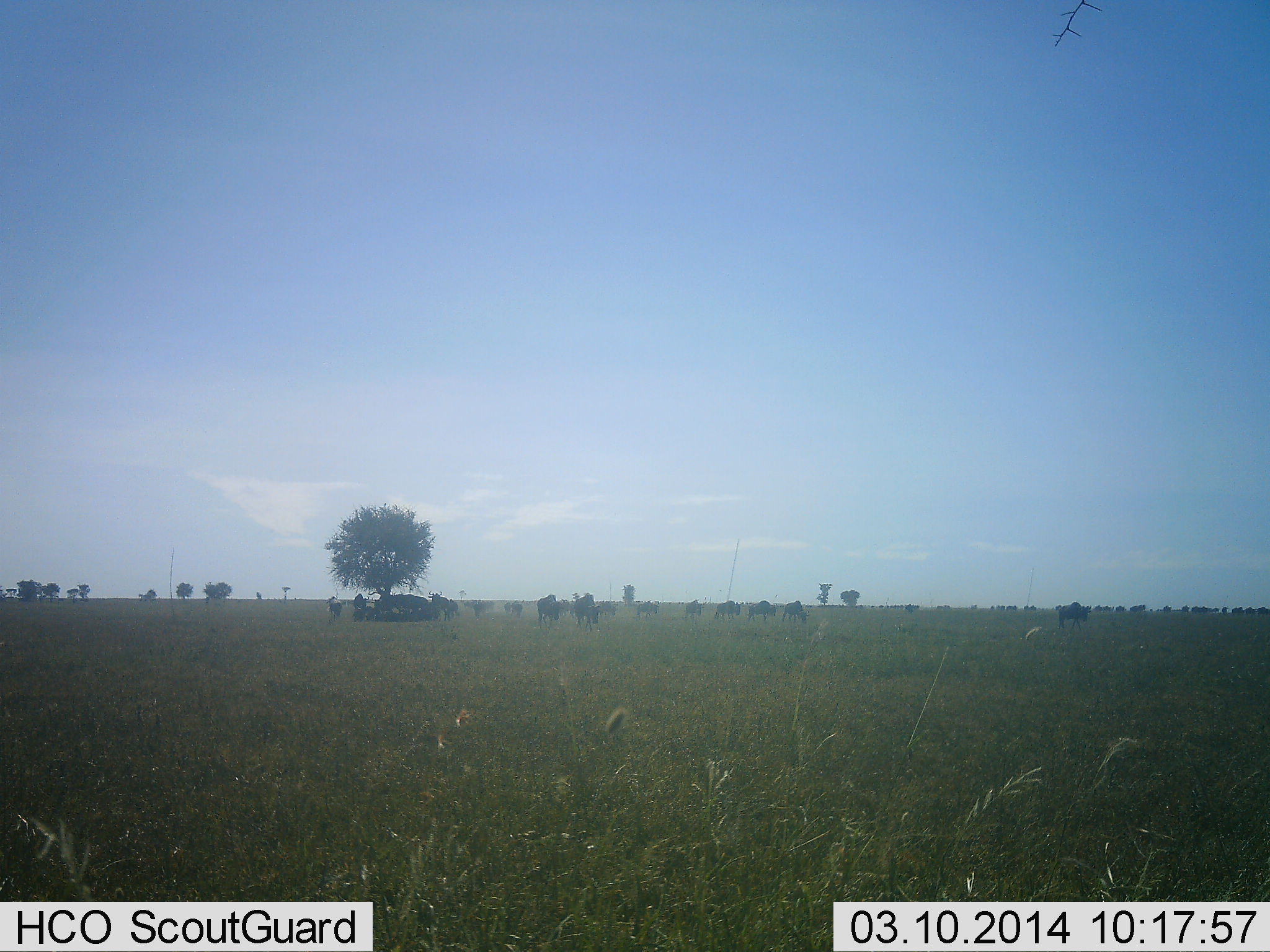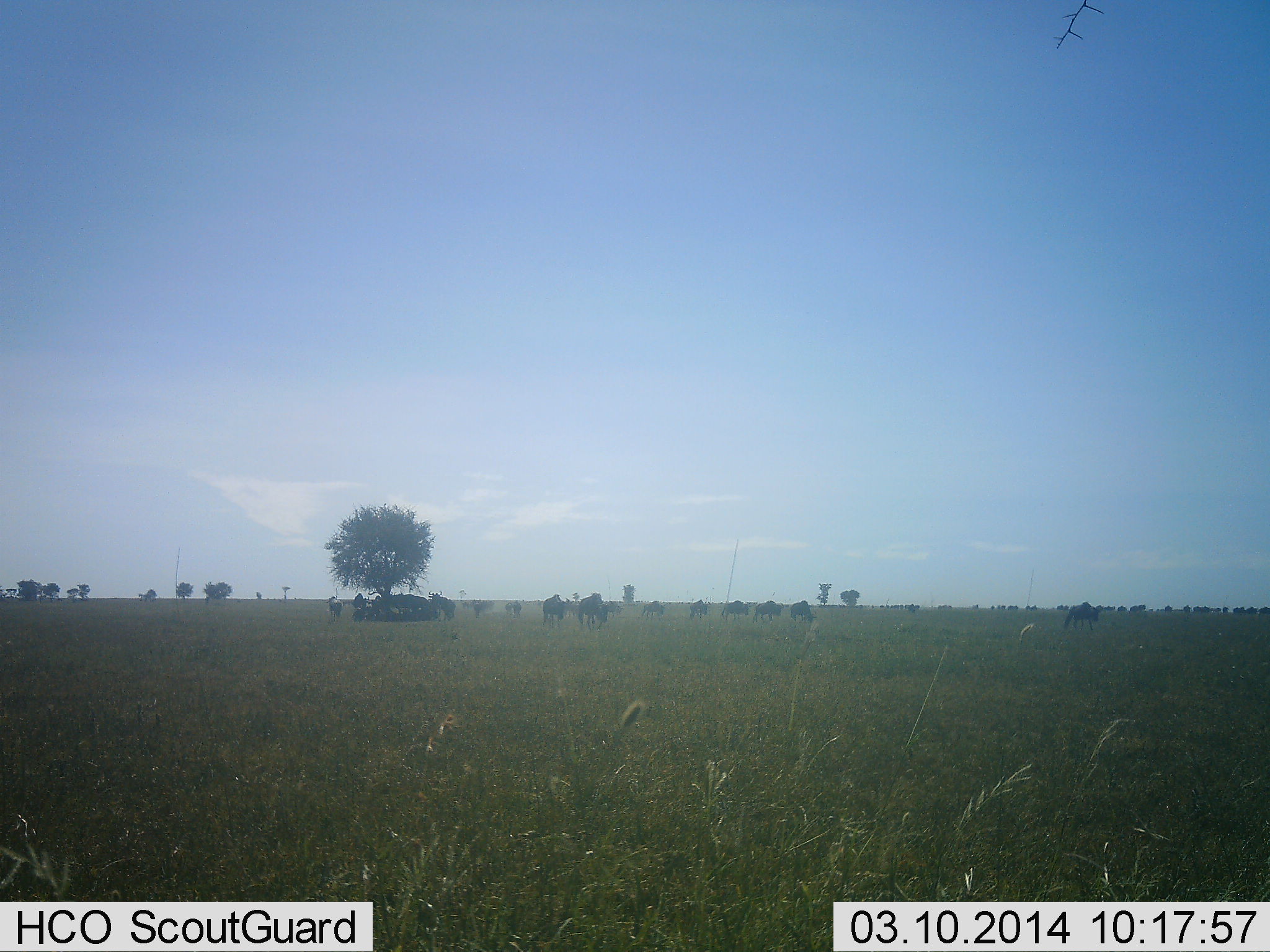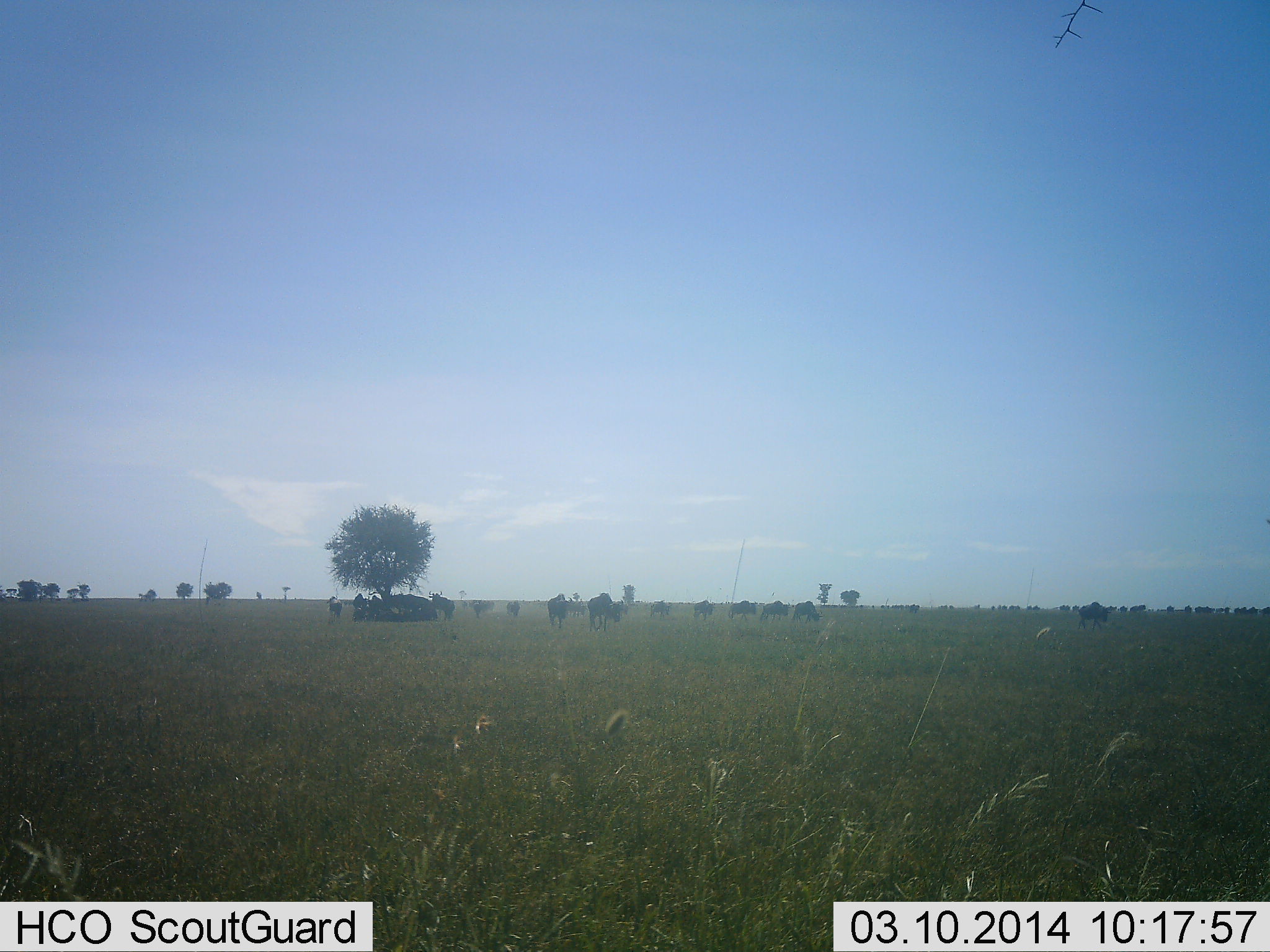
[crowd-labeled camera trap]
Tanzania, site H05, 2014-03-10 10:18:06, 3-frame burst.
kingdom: Animalia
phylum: Chordata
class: Mammalia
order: Artiodactyla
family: Bovidae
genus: Connochaetes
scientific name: Connochaetes taurinus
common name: blue wildebeest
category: wildebeest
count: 11-50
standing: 50%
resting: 10%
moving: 90%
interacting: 10%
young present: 0%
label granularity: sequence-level